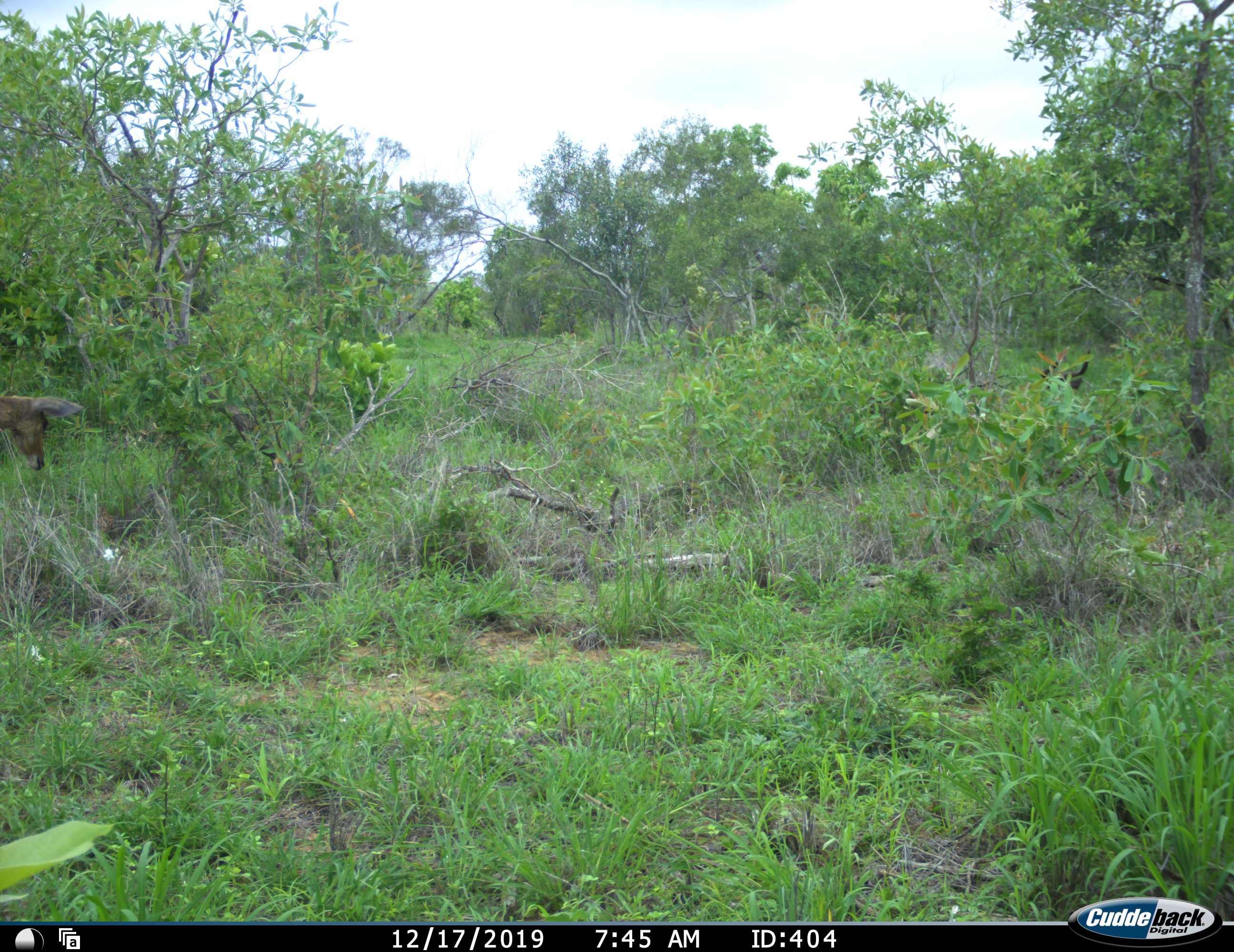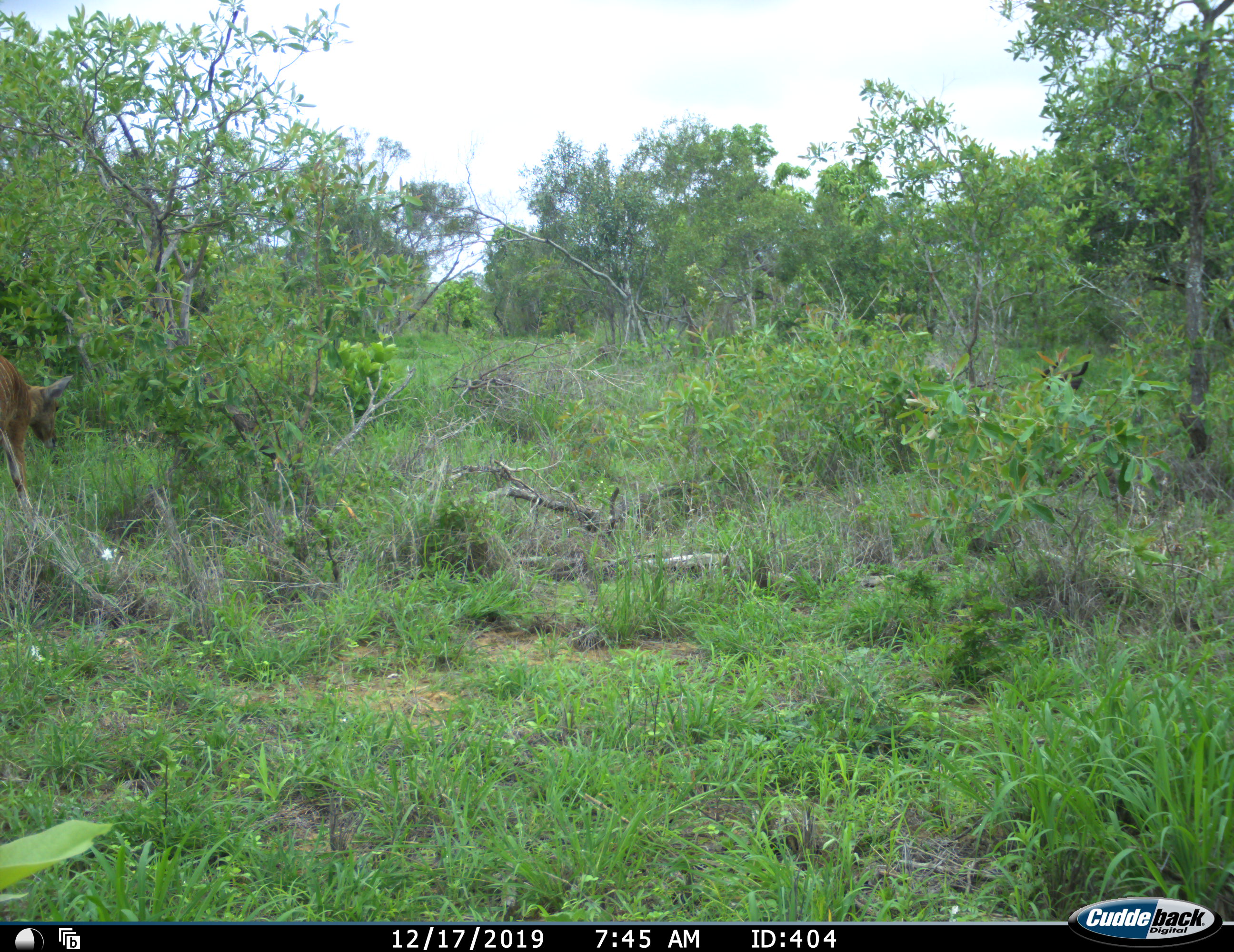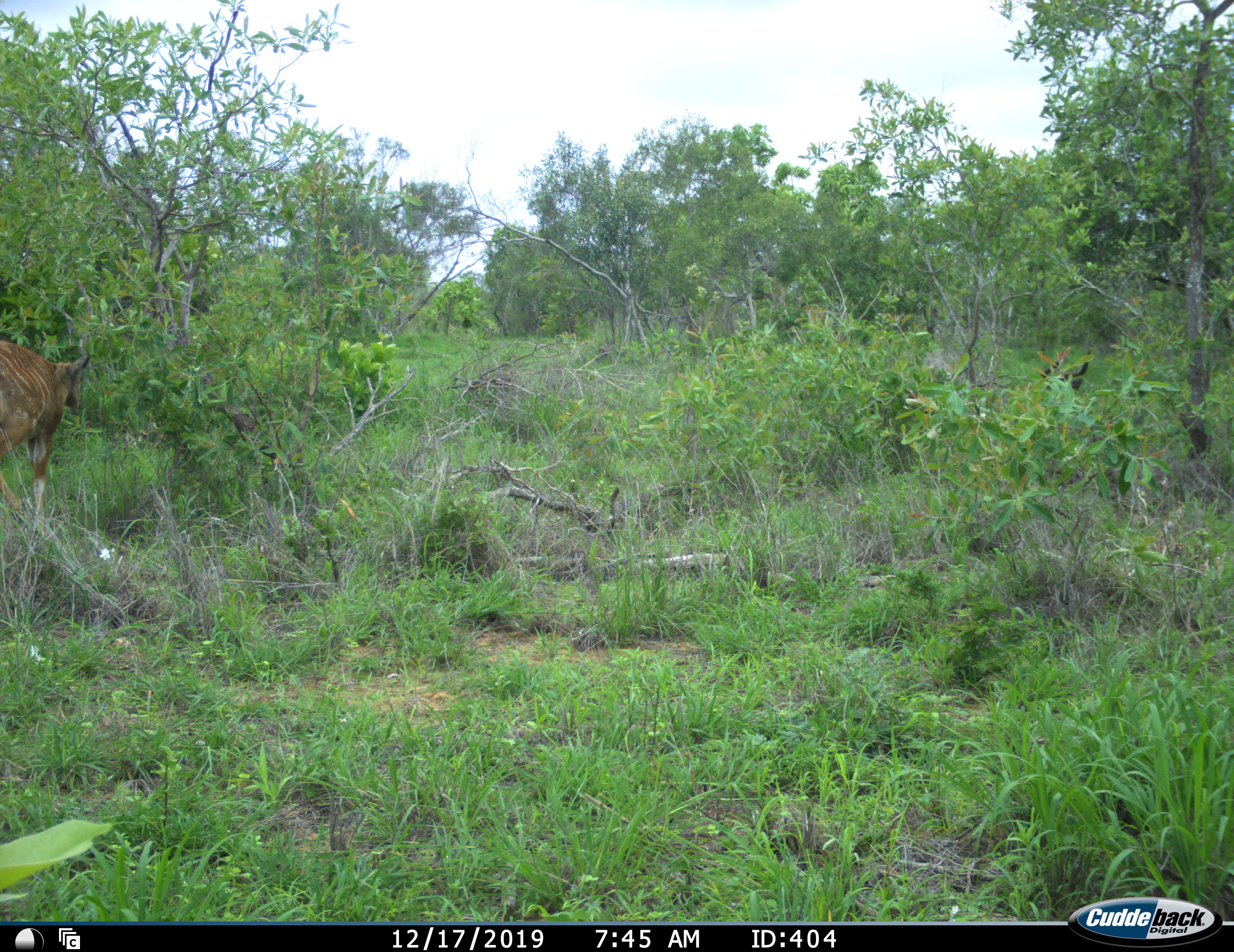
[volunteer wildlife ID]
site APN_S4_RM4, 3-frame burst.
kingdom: Animalia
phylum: Chordata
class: Mammalia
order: Artiodactyla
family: Bovidae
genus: Tragelaphus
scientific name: Tragelaphus angasii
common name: nyala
Nyala (Tragelaphus angasii), count 1. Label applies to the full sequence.